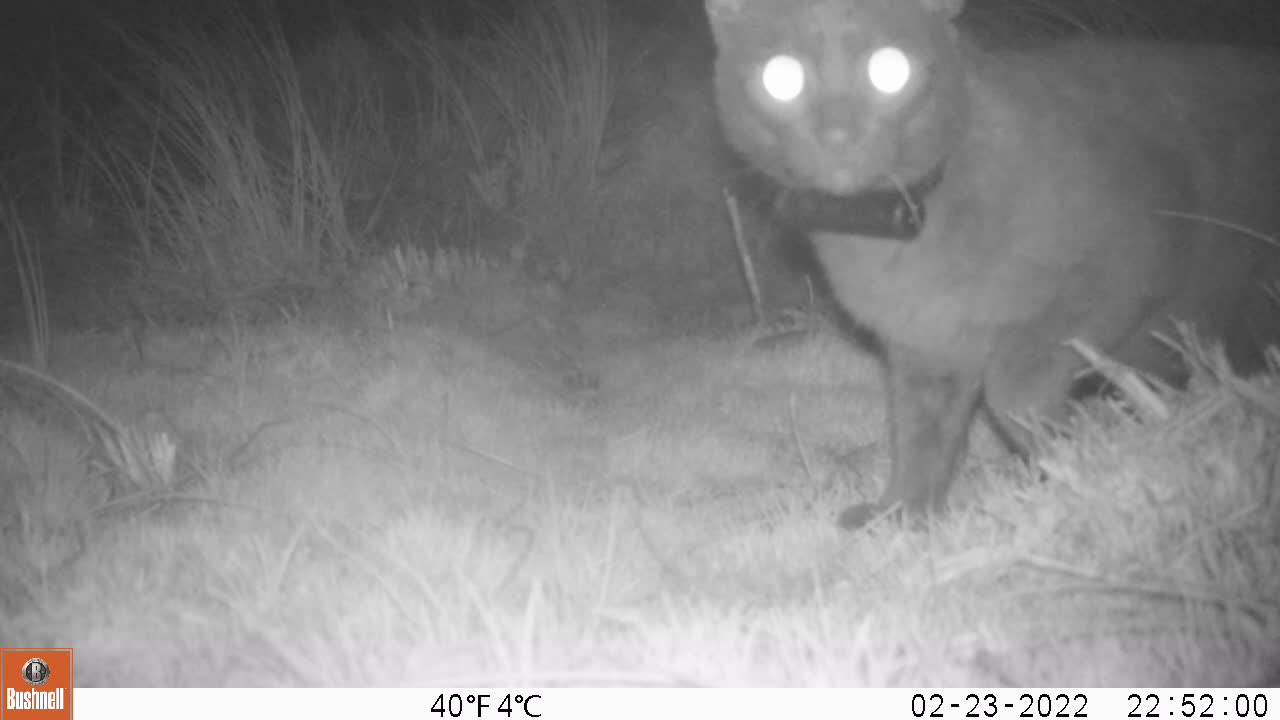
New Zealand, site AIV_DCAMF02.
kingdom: Animalia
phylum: Chordata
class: Mammalia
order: Carnivora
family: Felidae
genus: Felis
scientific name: Felis catus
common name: domestic cat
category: cat